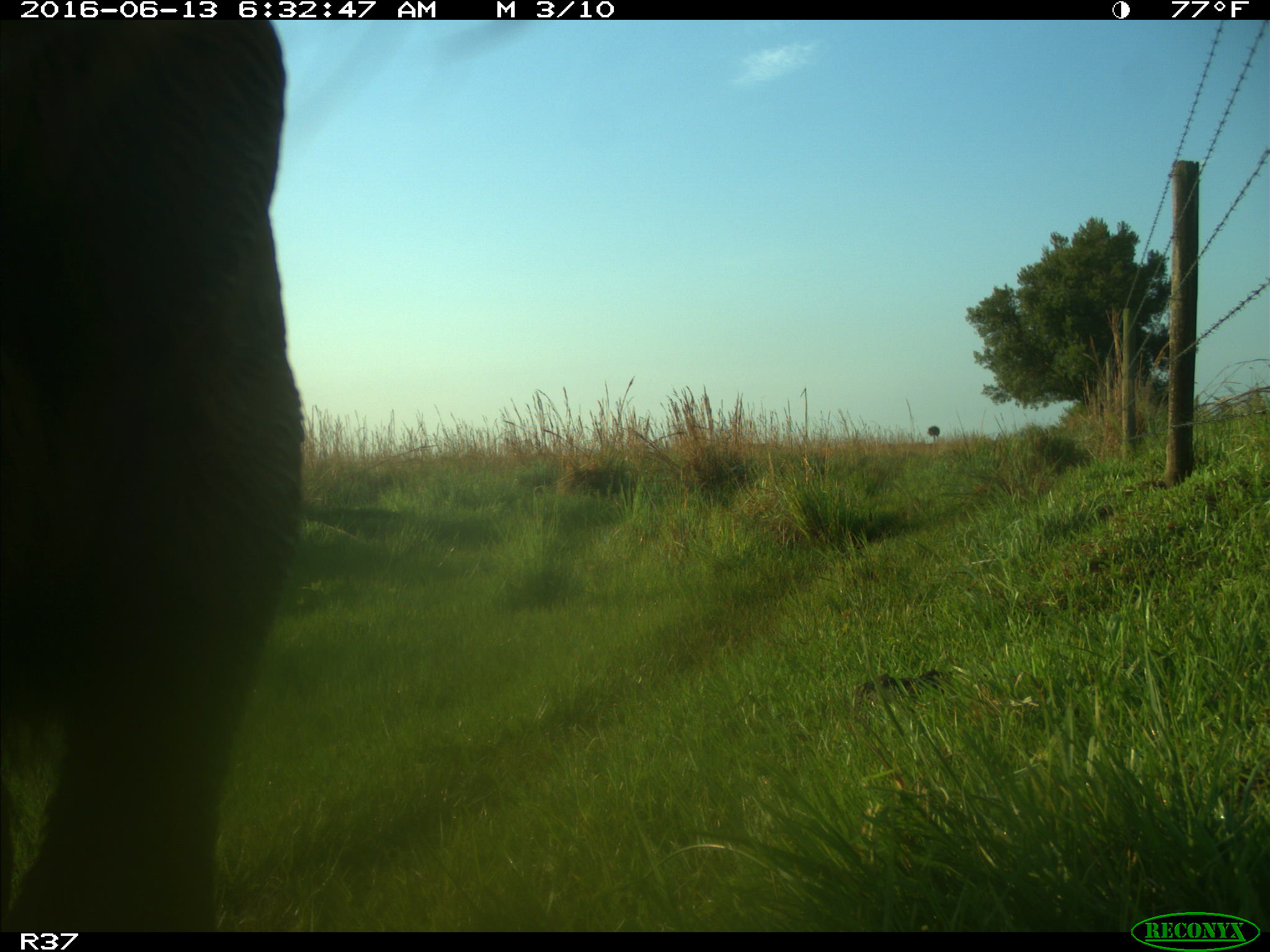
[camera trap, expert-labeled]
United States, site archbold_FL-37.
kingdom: Animalia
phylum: Chordata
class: Mammalia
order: Artiodactyla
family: Bovidae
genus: Bos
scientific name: Bos taurus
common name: domestic cow